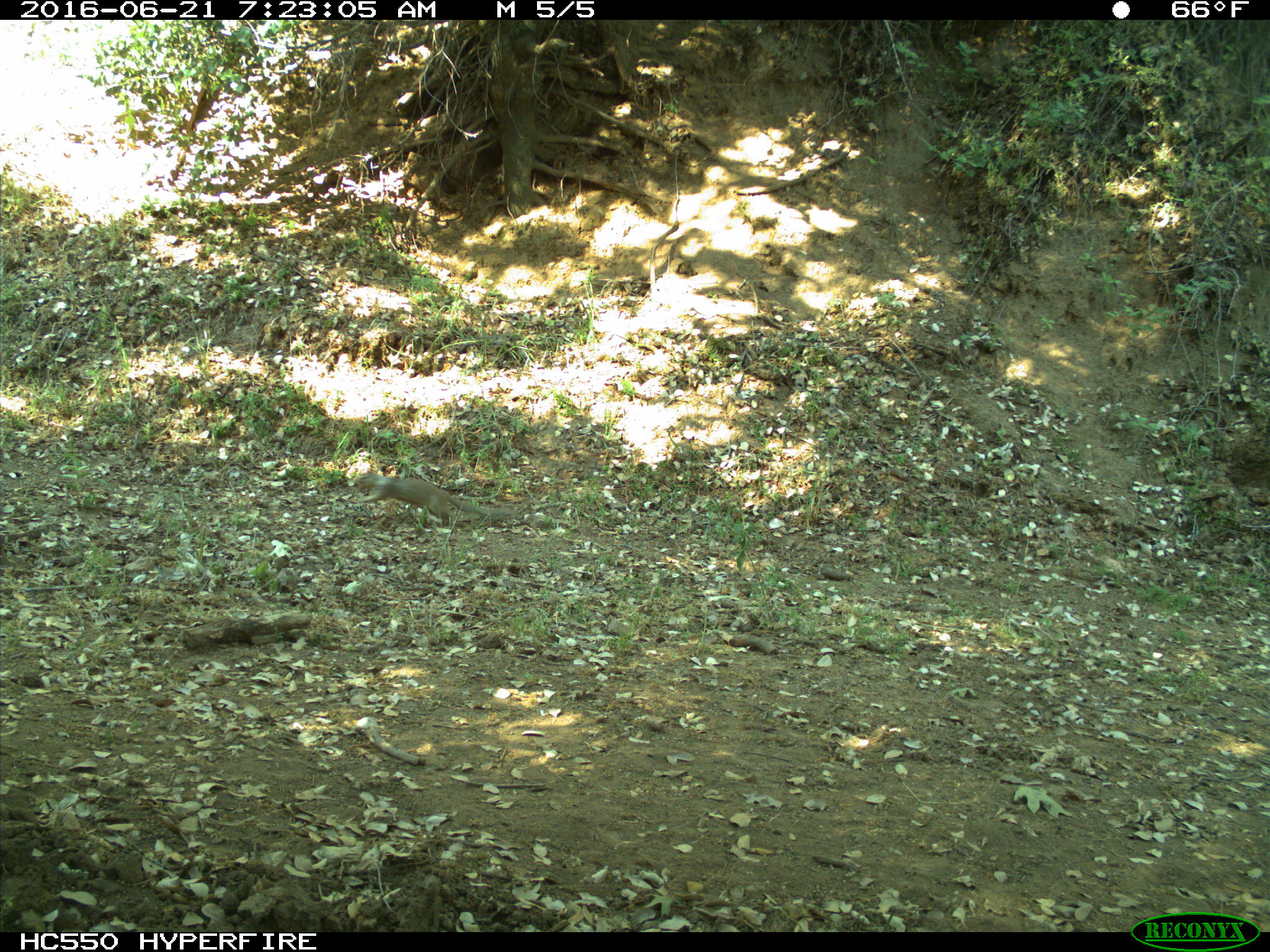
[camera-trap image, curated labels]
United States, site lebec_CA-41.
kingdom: Animalia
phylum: Chordata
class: Mammalia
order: Rodentia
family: Sciuridae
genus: Otospermophilus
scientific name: Otospermophilus beecheyi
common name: california ground squirrel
Otospermophilus beecheyi (california ground squirrel).